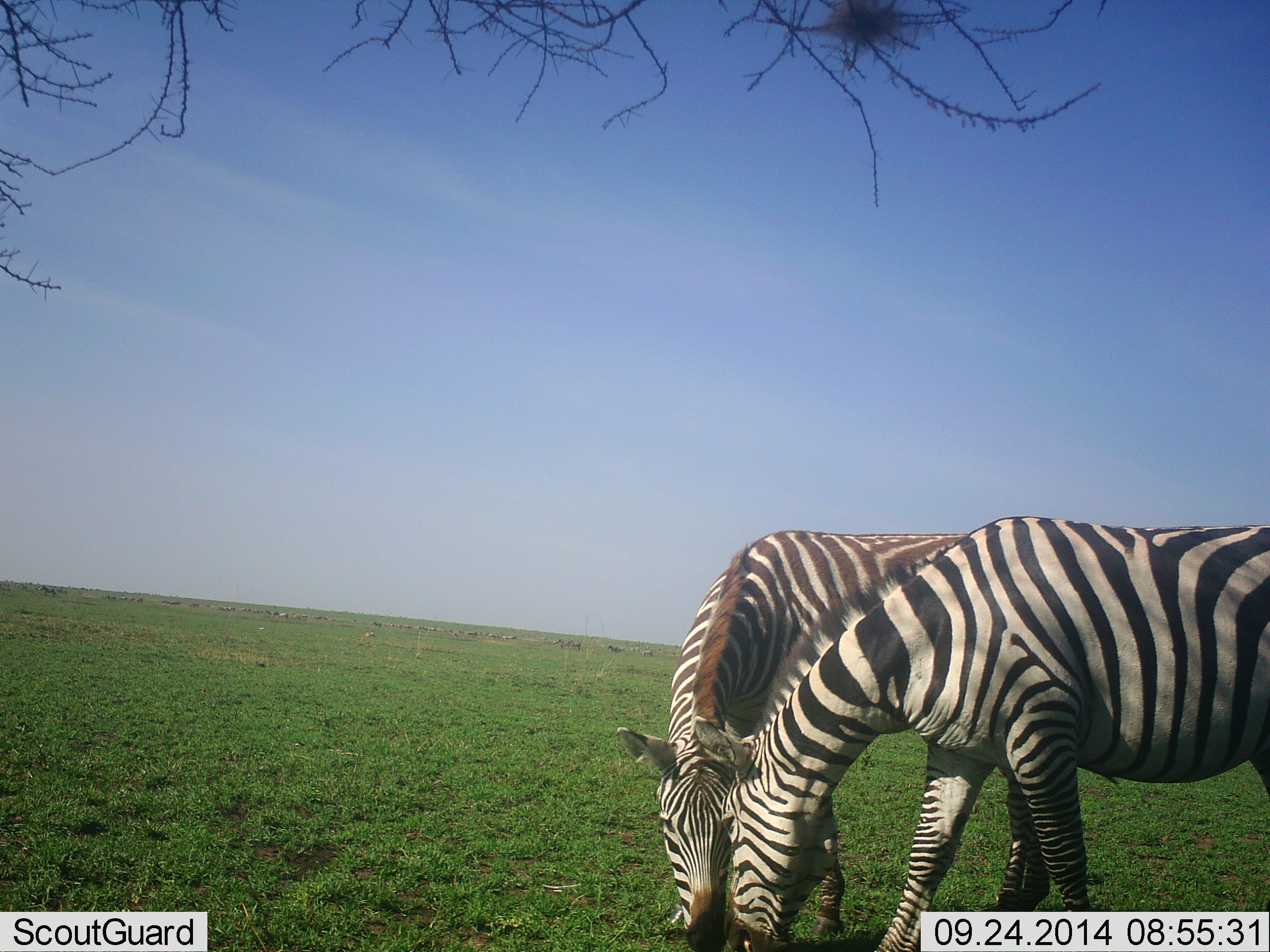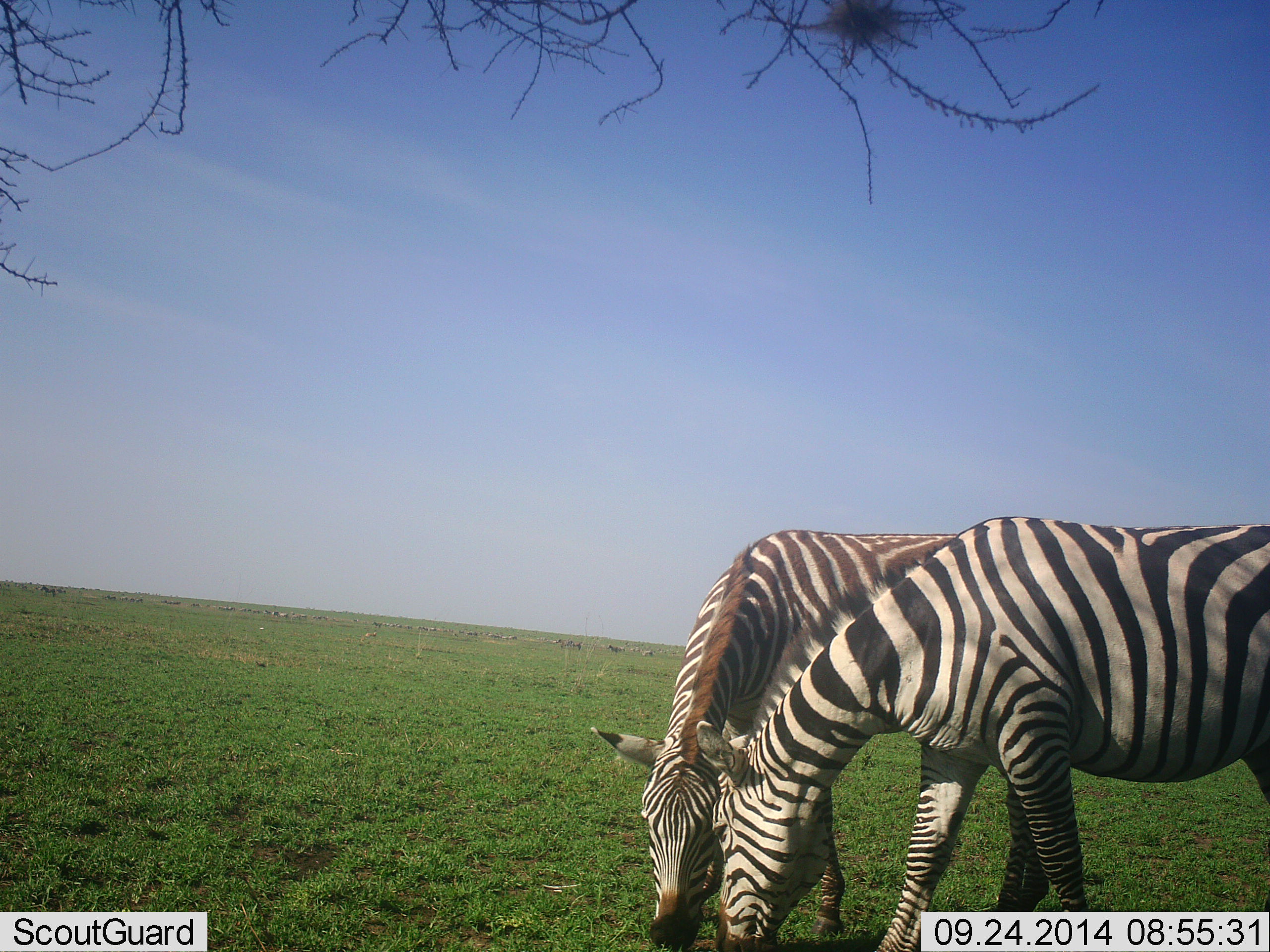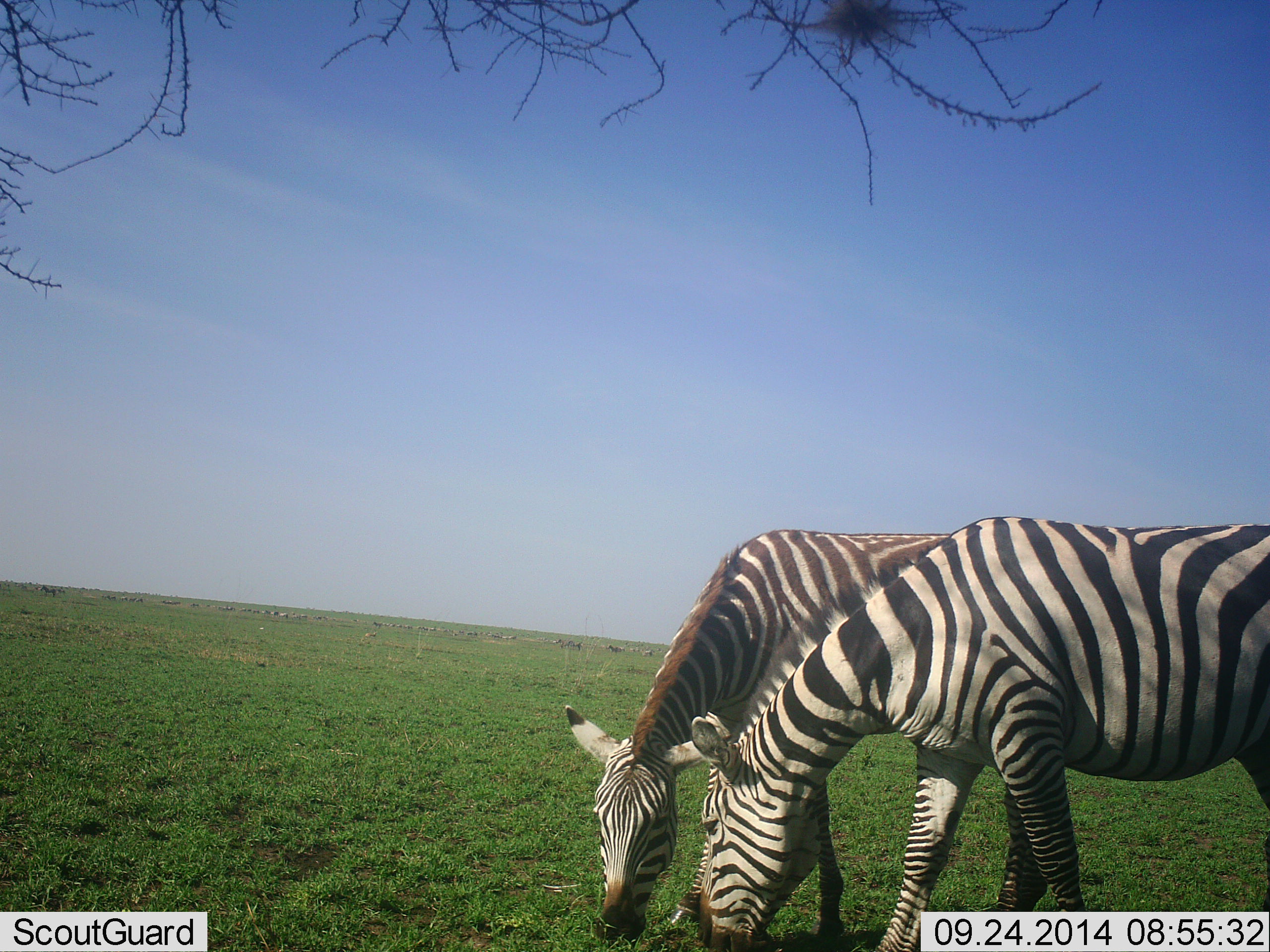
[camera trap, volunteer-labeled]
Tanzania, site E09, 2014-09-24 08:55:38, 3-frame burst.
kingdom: Animalia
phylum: Chordata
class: Mammalia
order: Perissodactyla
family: Equidae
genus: Equus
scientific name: Equus quagga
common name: plains zebra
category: zebra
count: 2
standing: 10%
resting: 0%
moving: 0%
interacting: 20%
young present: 0%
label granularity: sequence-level